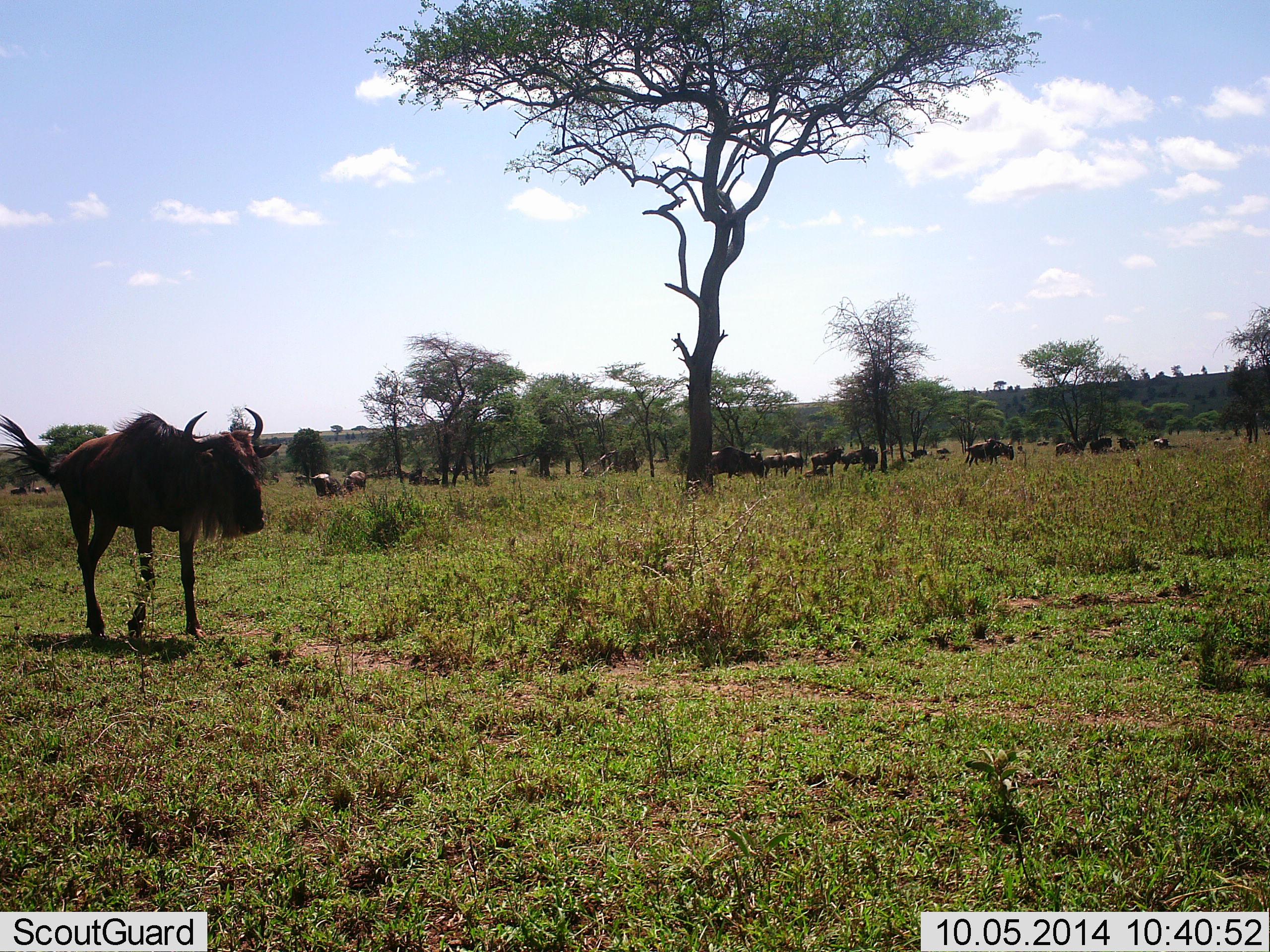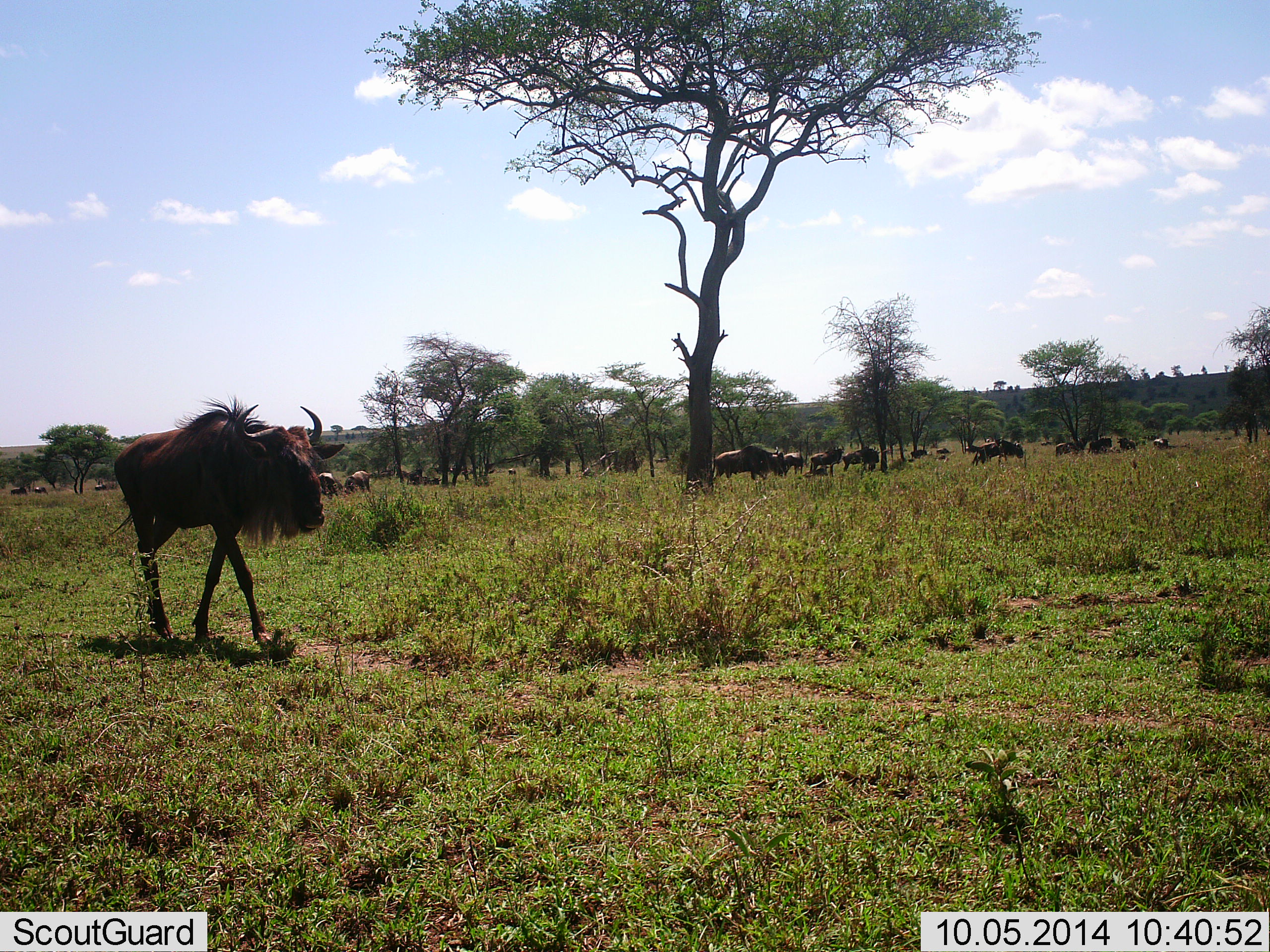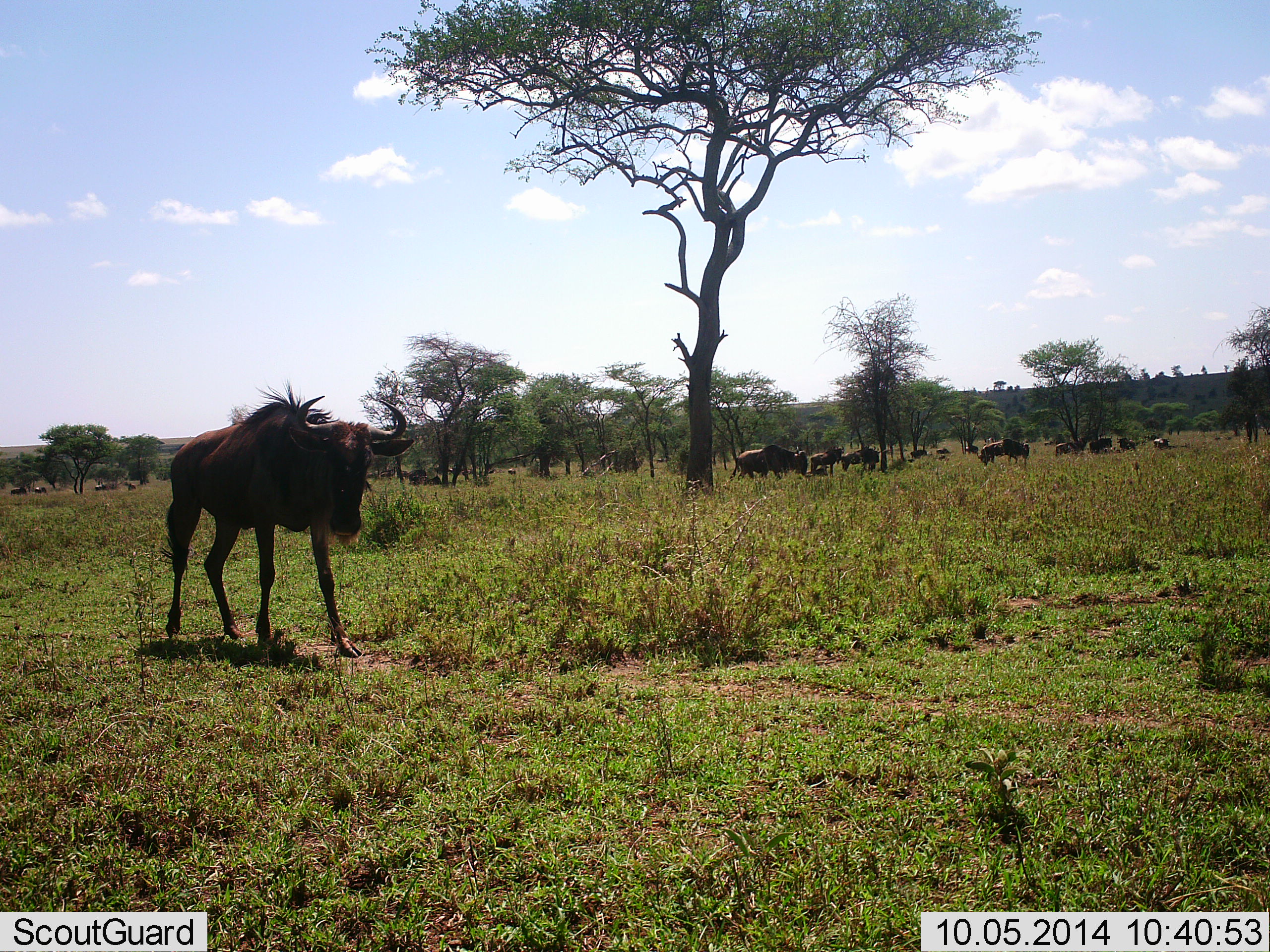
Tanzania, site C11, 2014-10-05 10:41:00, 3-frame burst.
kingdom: Animalia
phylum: Chordata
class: Mammalia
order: Artiodactyla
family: Bovidae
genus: Connochaetes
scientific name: Connochaetes taurinus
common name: blue wildebeest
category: wildebeest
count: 11-50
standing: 20%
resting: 0%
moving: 100%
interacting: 0%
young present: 0%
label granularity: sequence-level